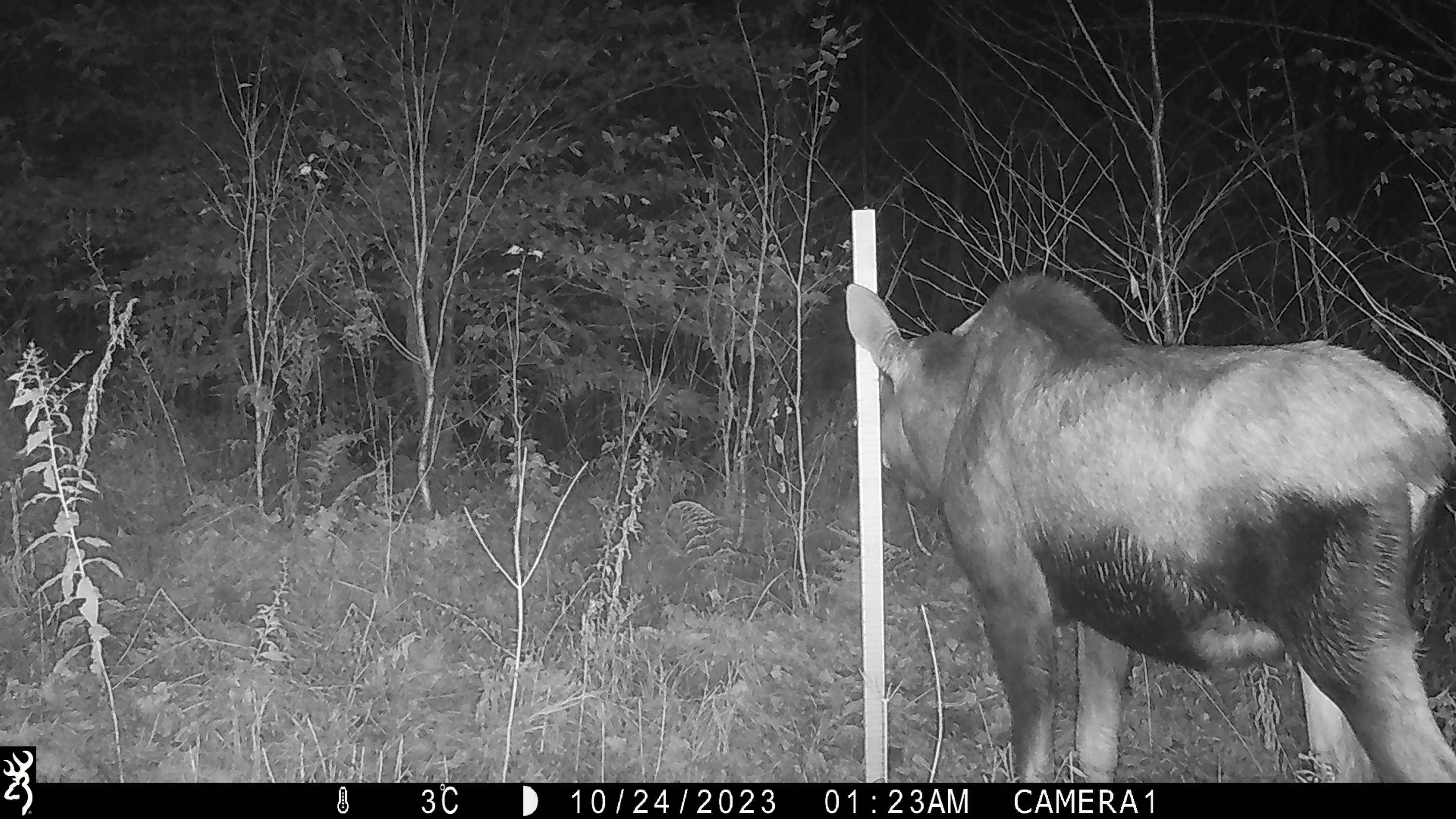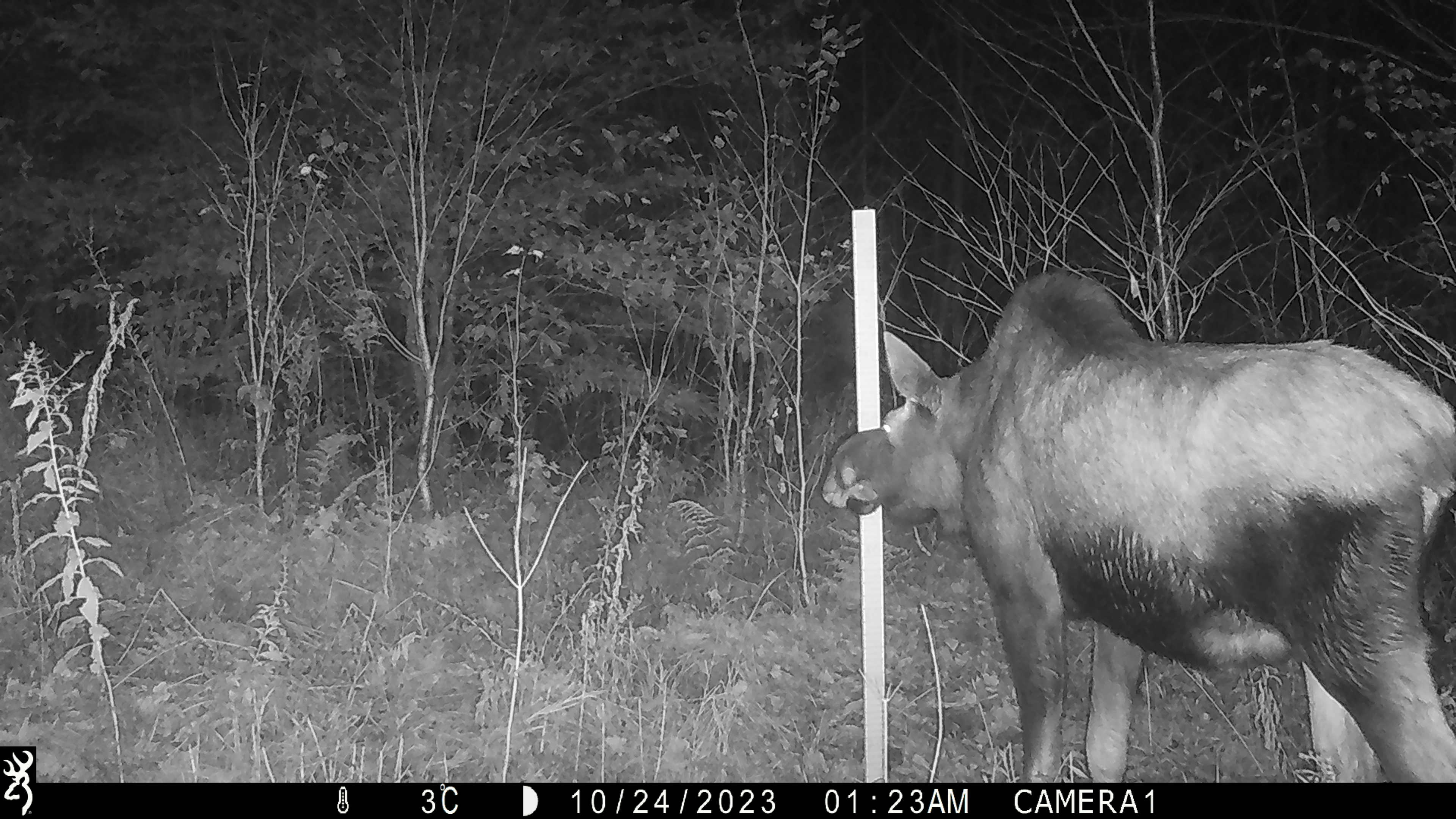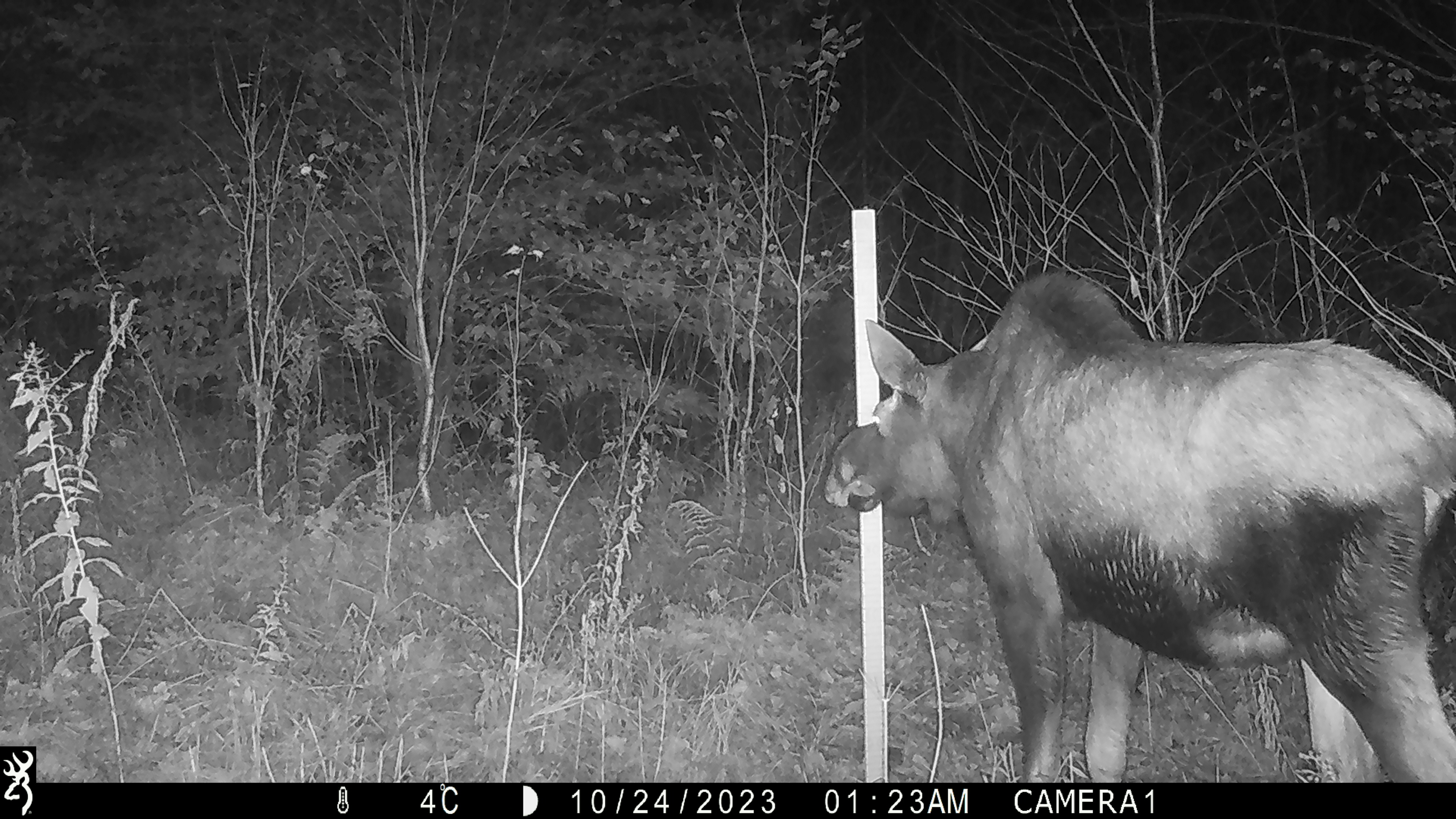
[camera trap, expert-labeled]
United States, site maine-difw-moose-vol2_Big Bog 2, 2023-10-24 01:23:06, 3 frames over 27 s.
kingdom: Animalia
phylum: Chordata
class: Mammalia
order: Artiodactyla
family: Cervidae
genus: Alces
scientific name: Alces alces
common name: moose